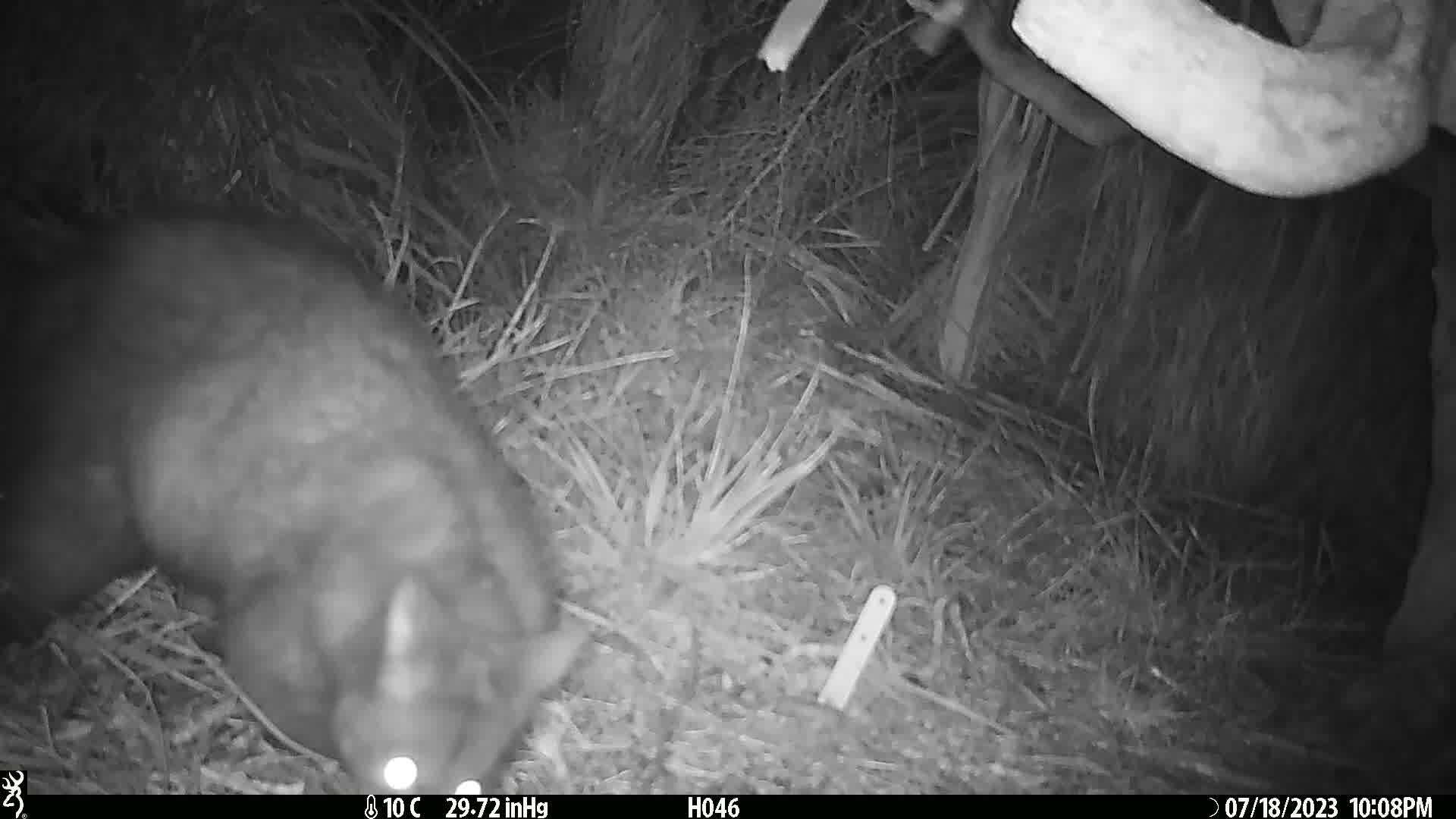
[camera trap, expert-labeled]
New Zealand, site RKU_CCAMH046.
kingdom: Animalia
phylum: Chordata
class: Mammalia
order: Diprotodontia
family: Phalangeridae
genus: Trichosurus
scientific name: Trichosurus vulpecula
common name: common brushtail possum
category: possum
Possum (common brushtail possum) (Trichosurus vulpecula).